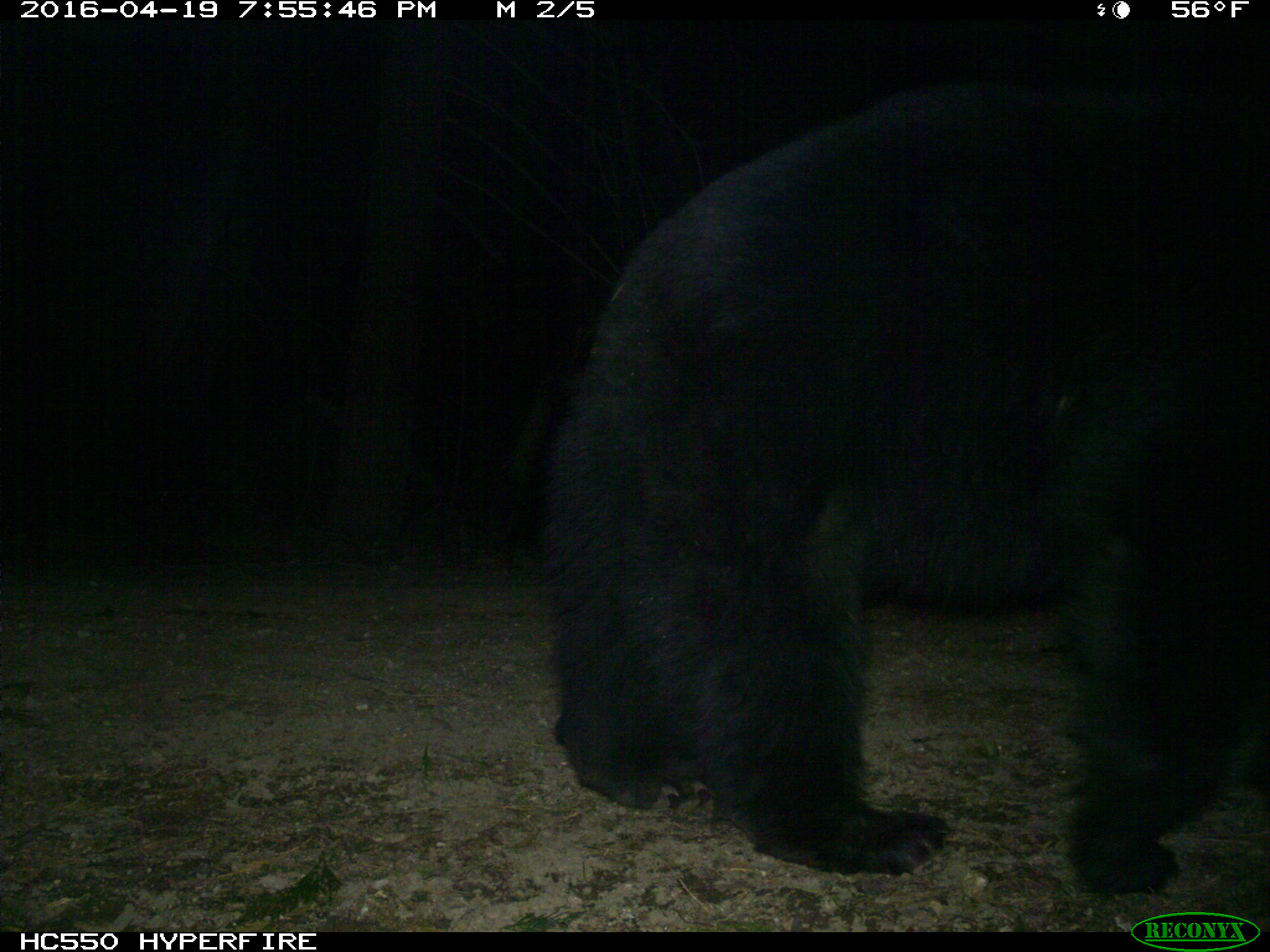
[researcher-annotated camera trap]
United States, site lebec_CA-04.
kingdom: Animalia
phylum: Chordata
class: Mammalia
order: Carnivora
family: Ursidae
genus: Ursus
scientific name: Ursus americanus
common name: american black bear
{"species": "Ursus americanus (american black bear)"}